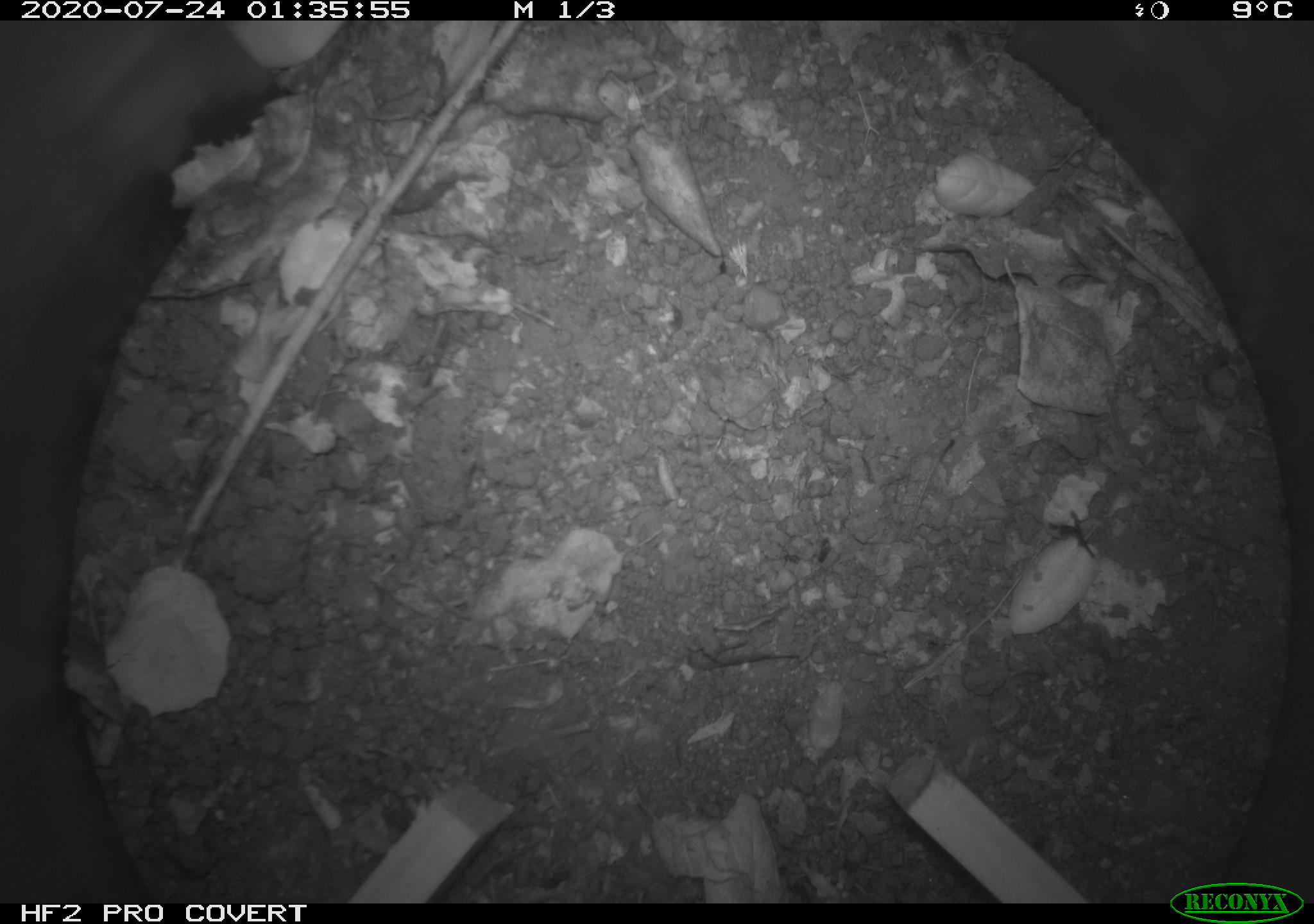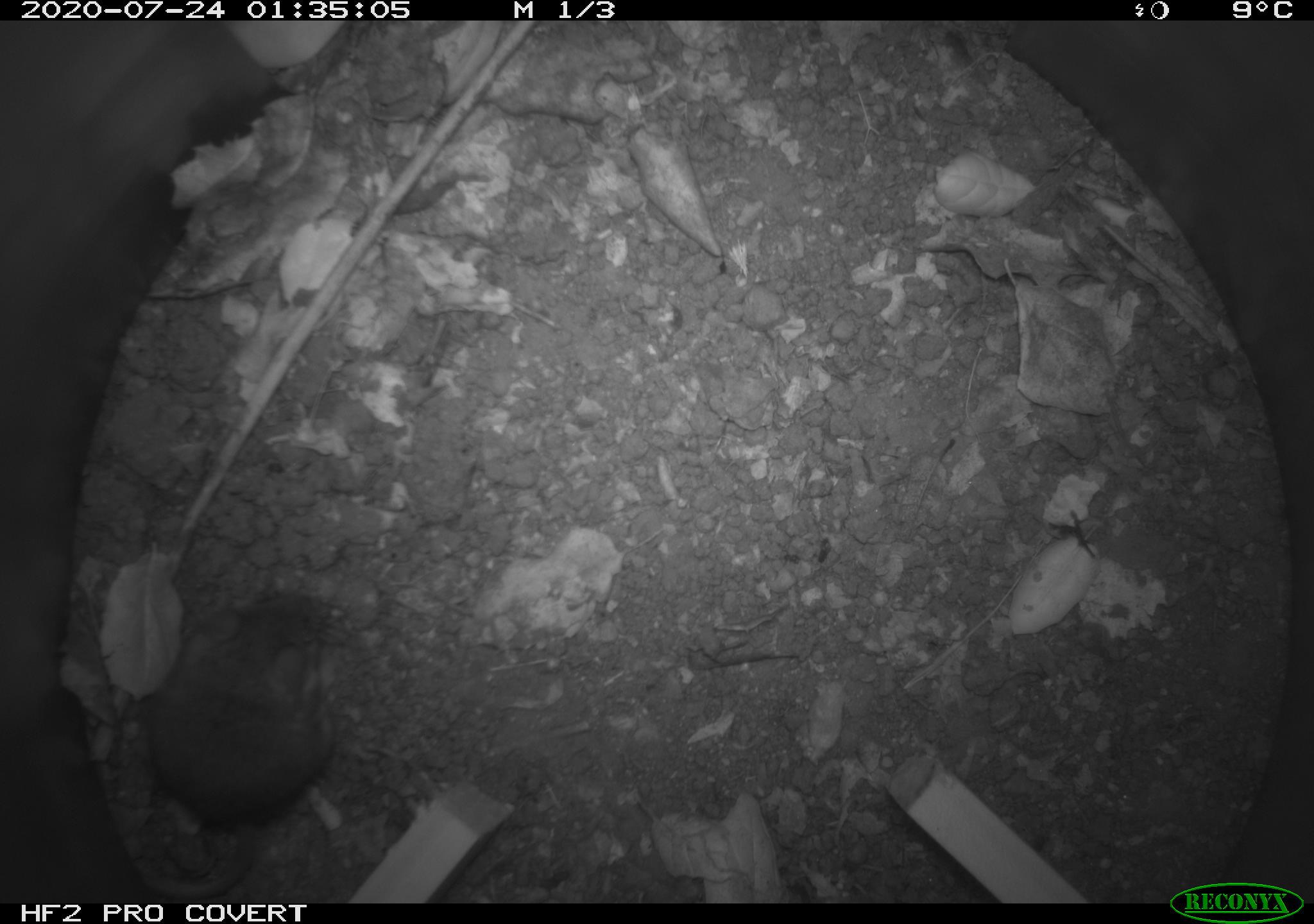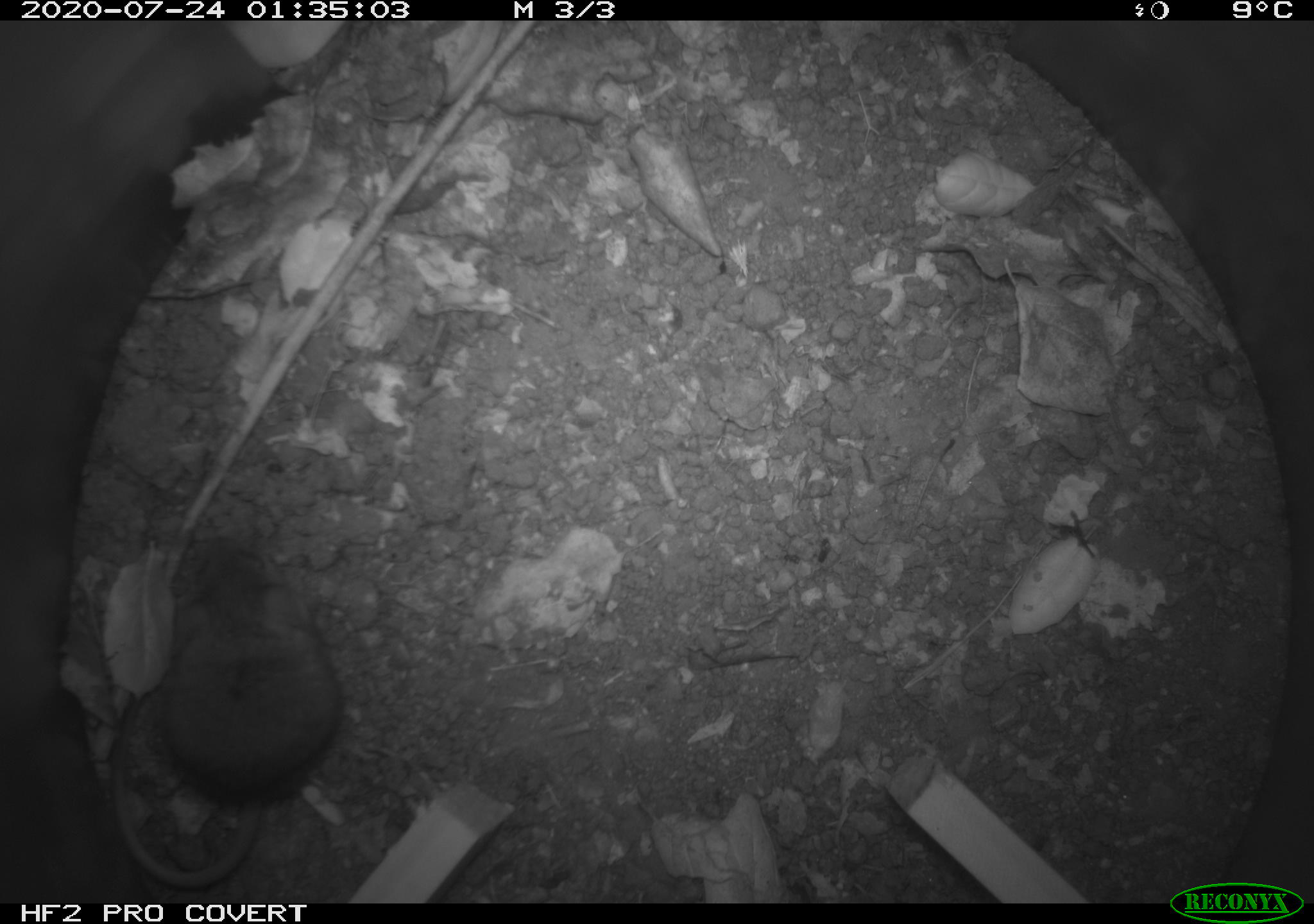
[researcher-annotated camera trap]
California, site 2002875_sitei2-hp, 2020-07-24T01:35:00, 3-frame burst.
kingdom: Animalia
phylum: Chordata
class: Mammalia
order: Rodentia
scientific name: Rodentia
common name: rodent